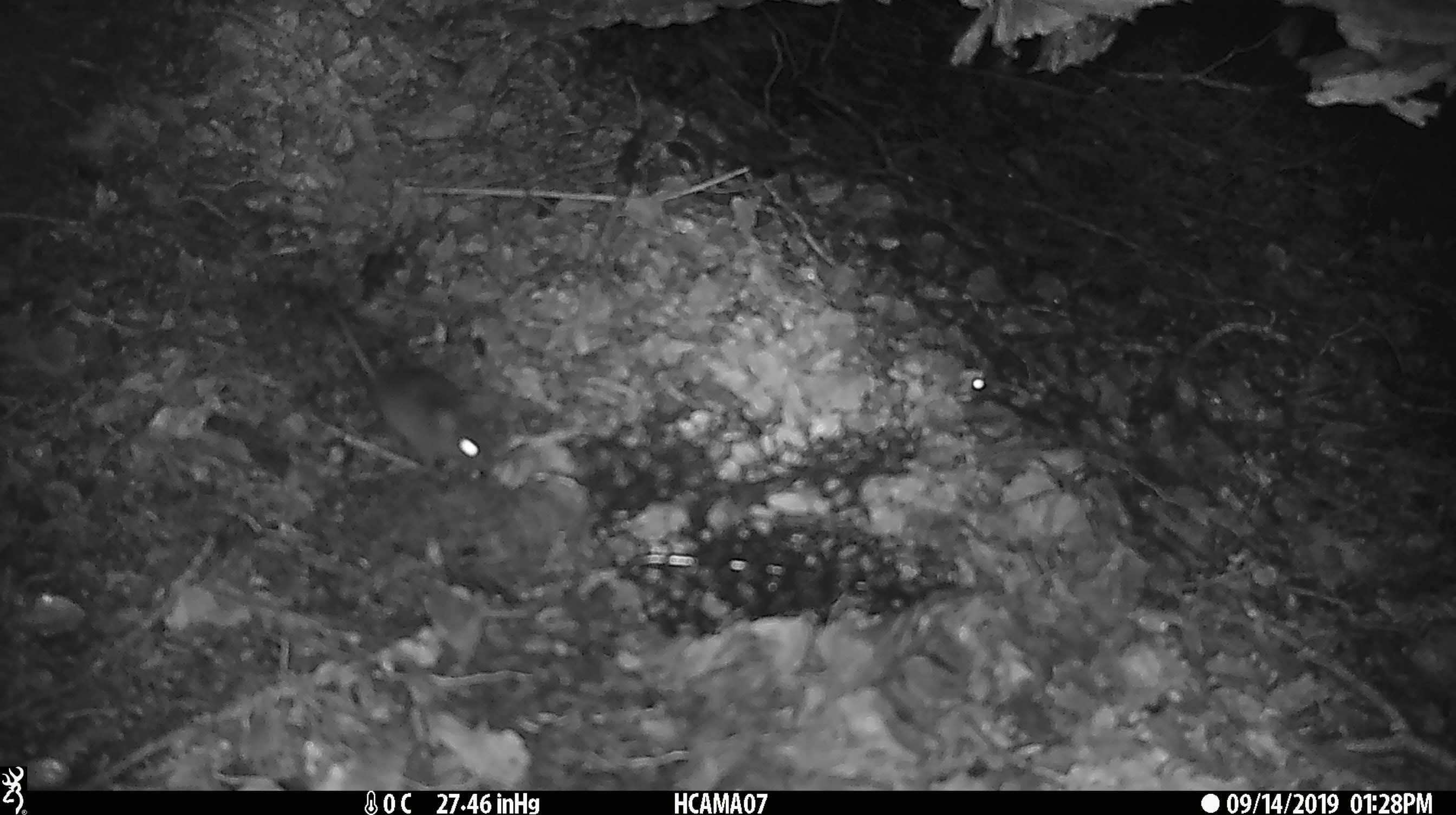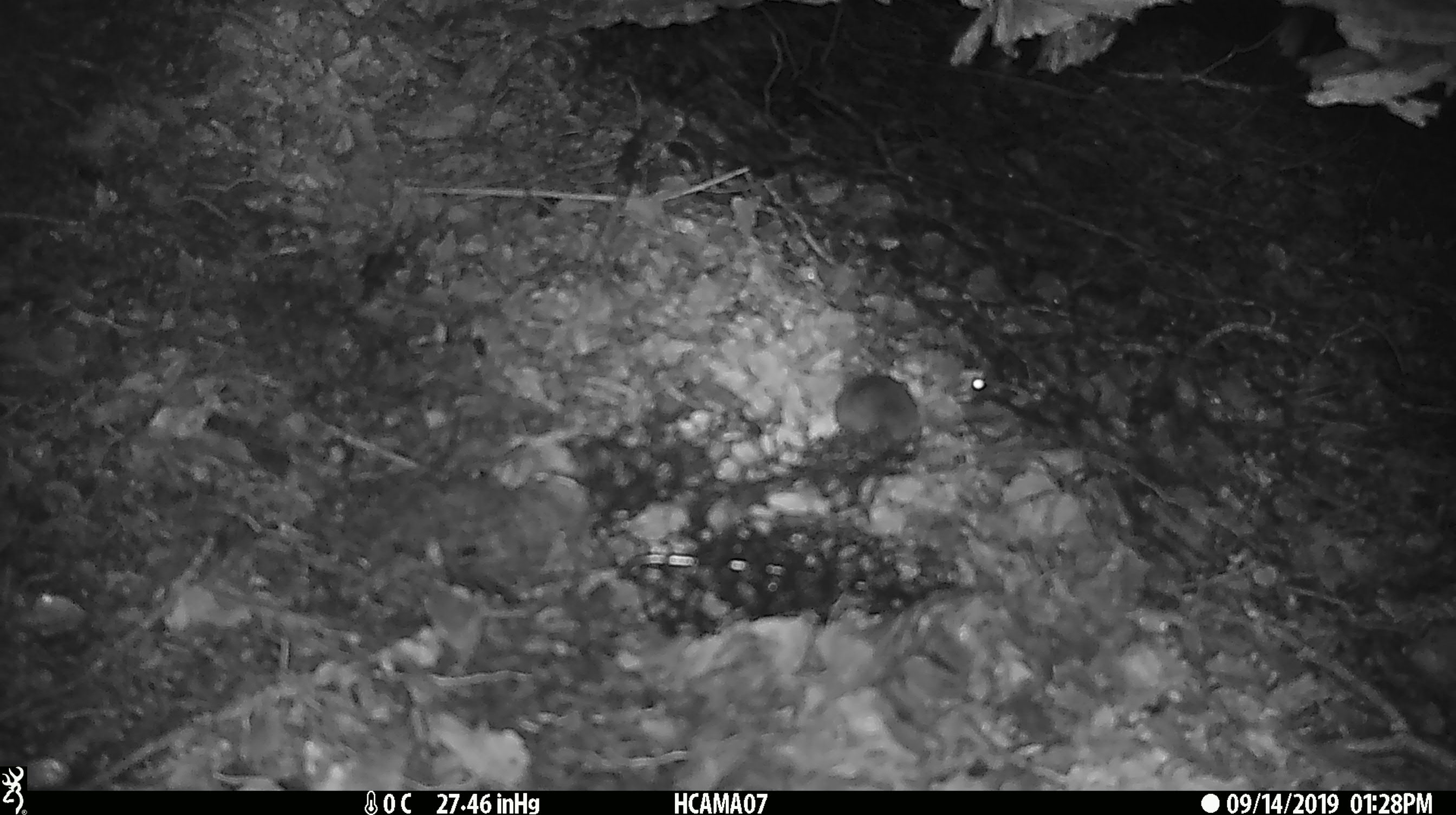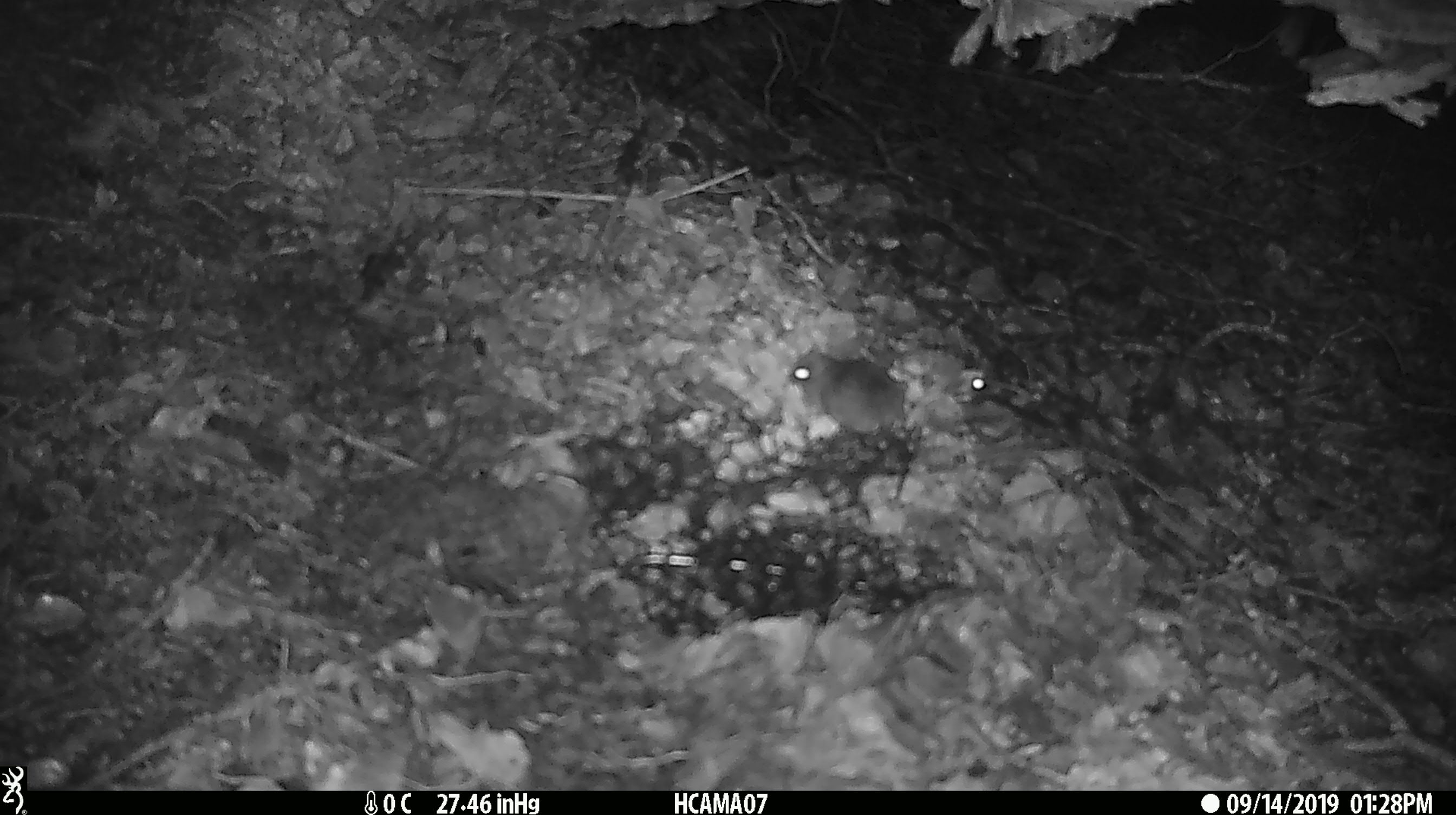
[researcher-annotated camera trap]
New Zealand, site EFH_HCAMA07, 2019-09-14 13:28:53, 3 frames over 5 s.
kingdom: Animalia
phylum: Chordata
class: Mammalia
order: Rodentia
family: Muridae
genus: Mus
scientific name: Mus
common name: mouse